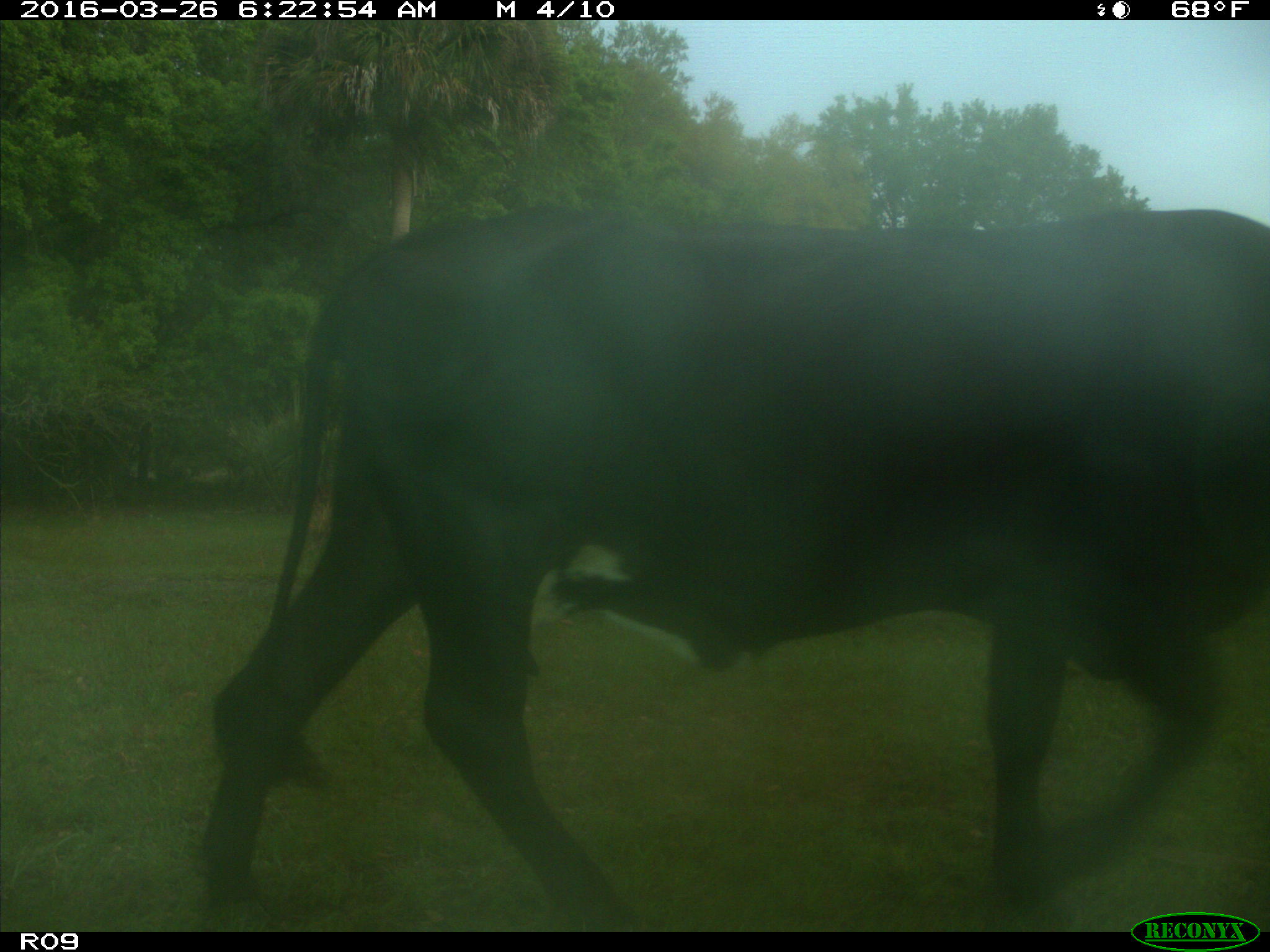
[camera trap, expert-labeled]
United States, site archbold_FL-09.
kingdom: Animalia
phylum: Chordata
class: Mammalia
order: Artiodactyla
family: Bovidae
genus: Bos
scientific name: Bos taurus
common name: domestic cow